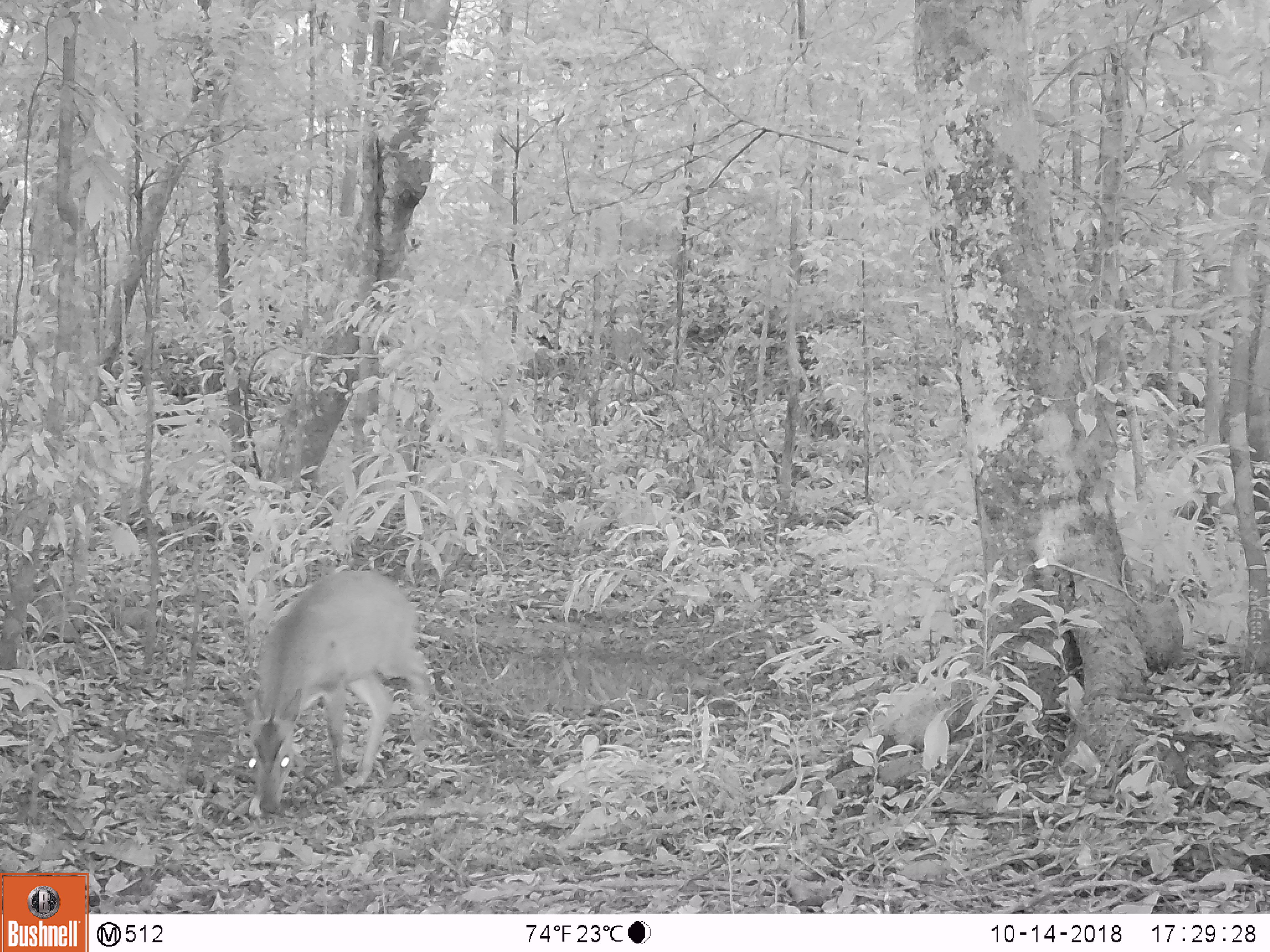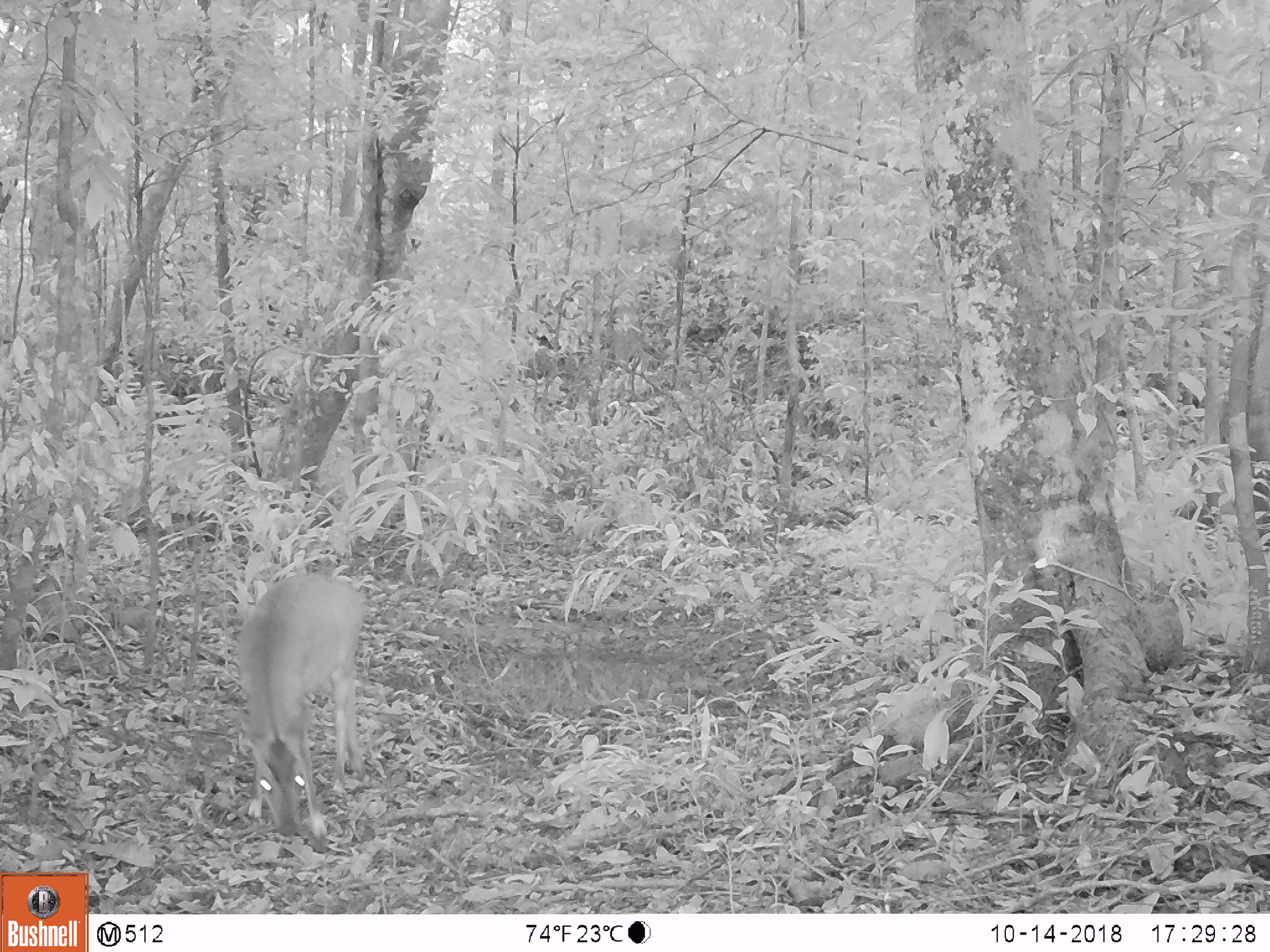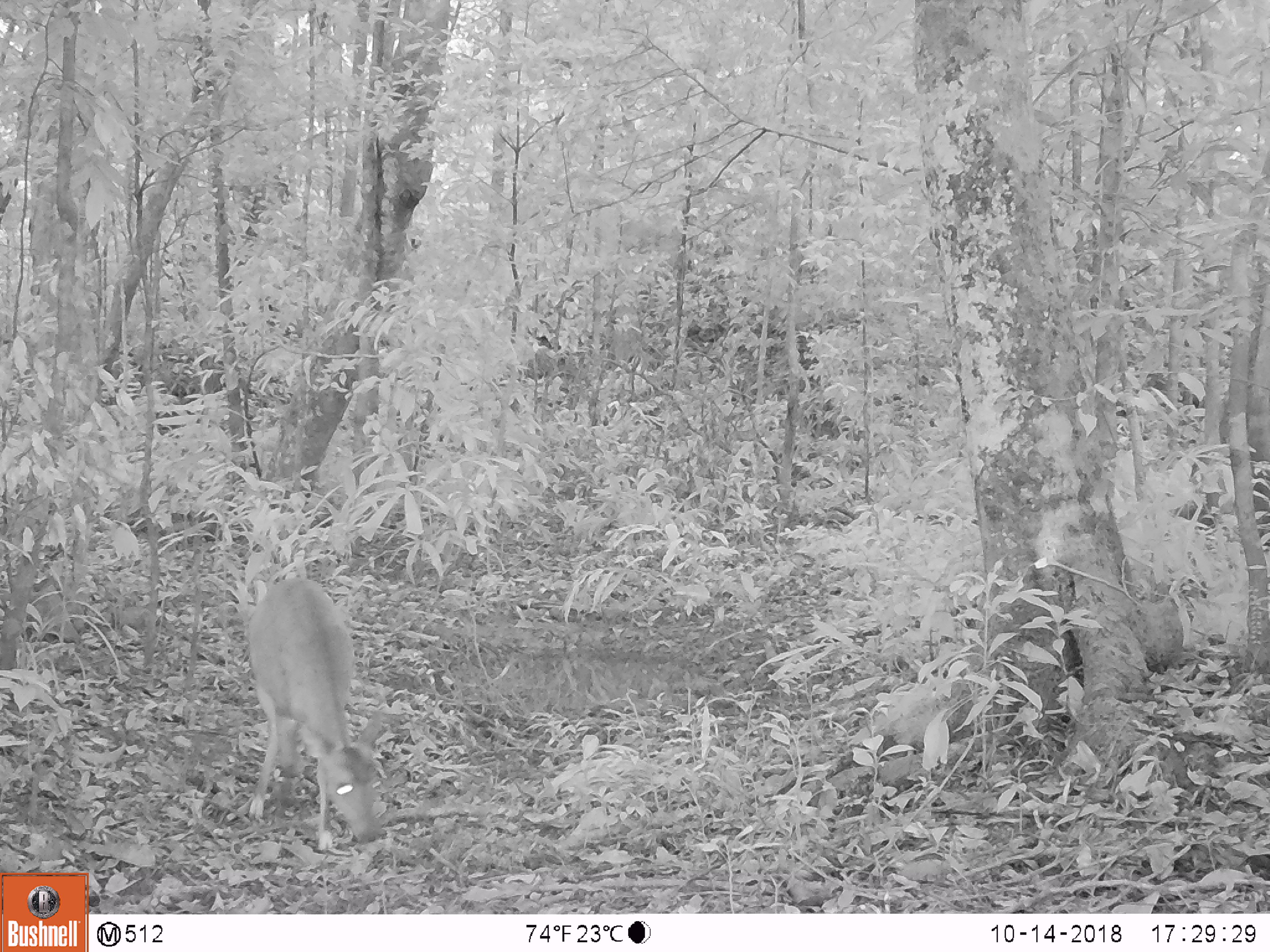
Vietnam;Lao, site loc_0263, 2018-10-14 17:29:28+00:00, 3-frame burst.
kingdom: Animalia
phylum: Chordata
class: Mammalia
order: Artiodactyla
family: Cervidae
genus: Muntiacus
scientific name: Muntiacus vuquangensis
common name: large-antlered muntjac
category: large antlered muntjac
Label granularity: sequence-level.